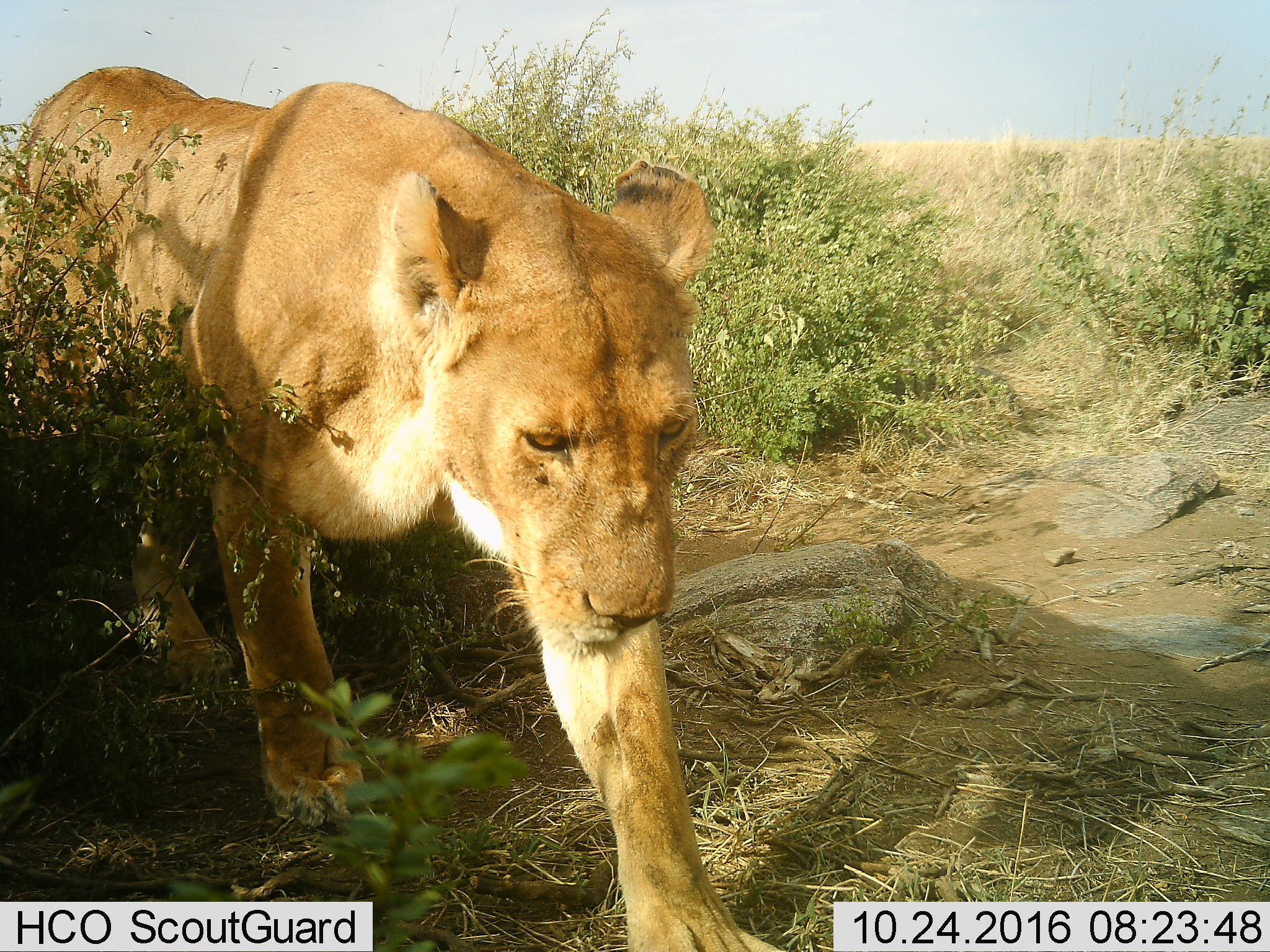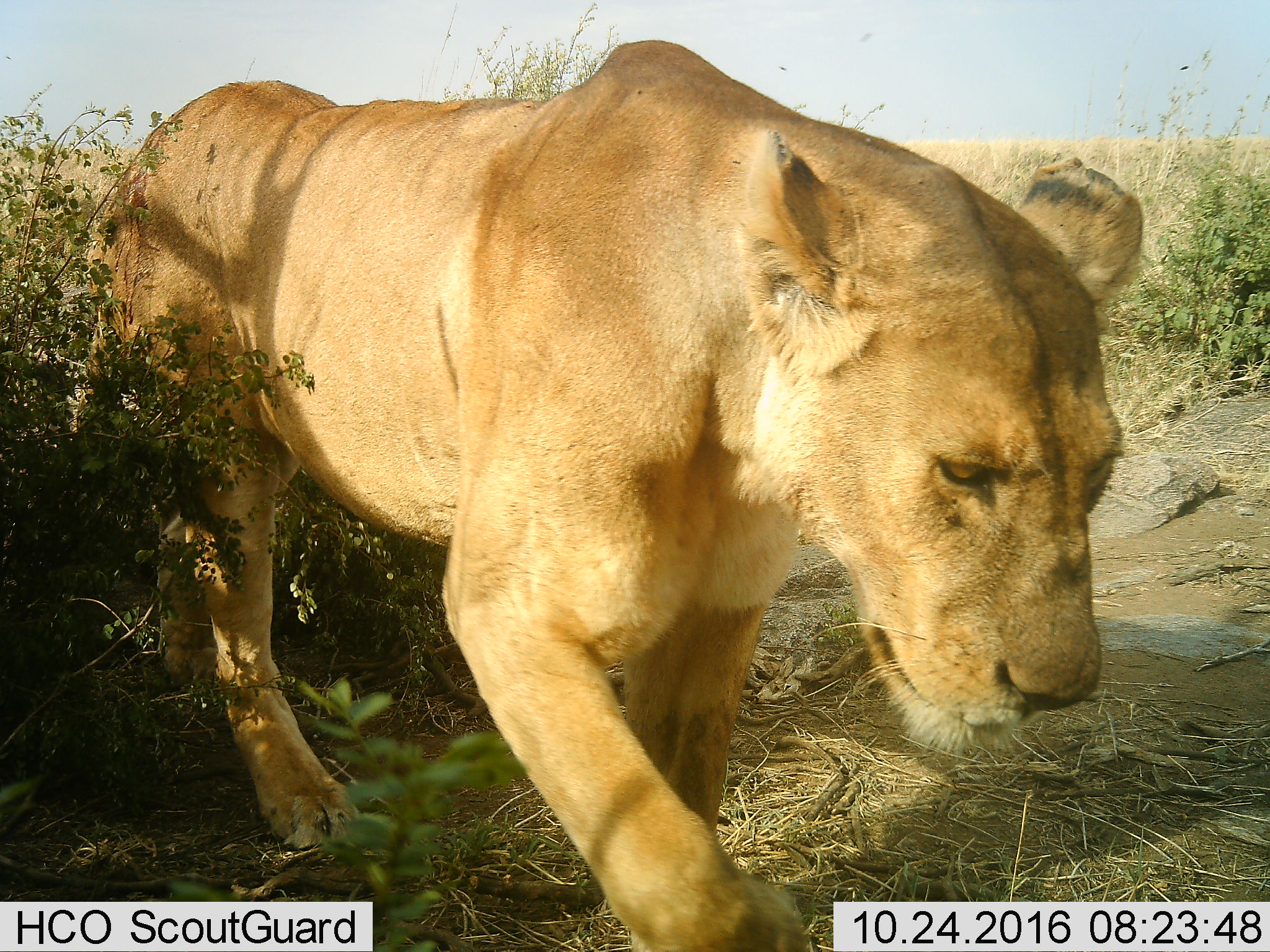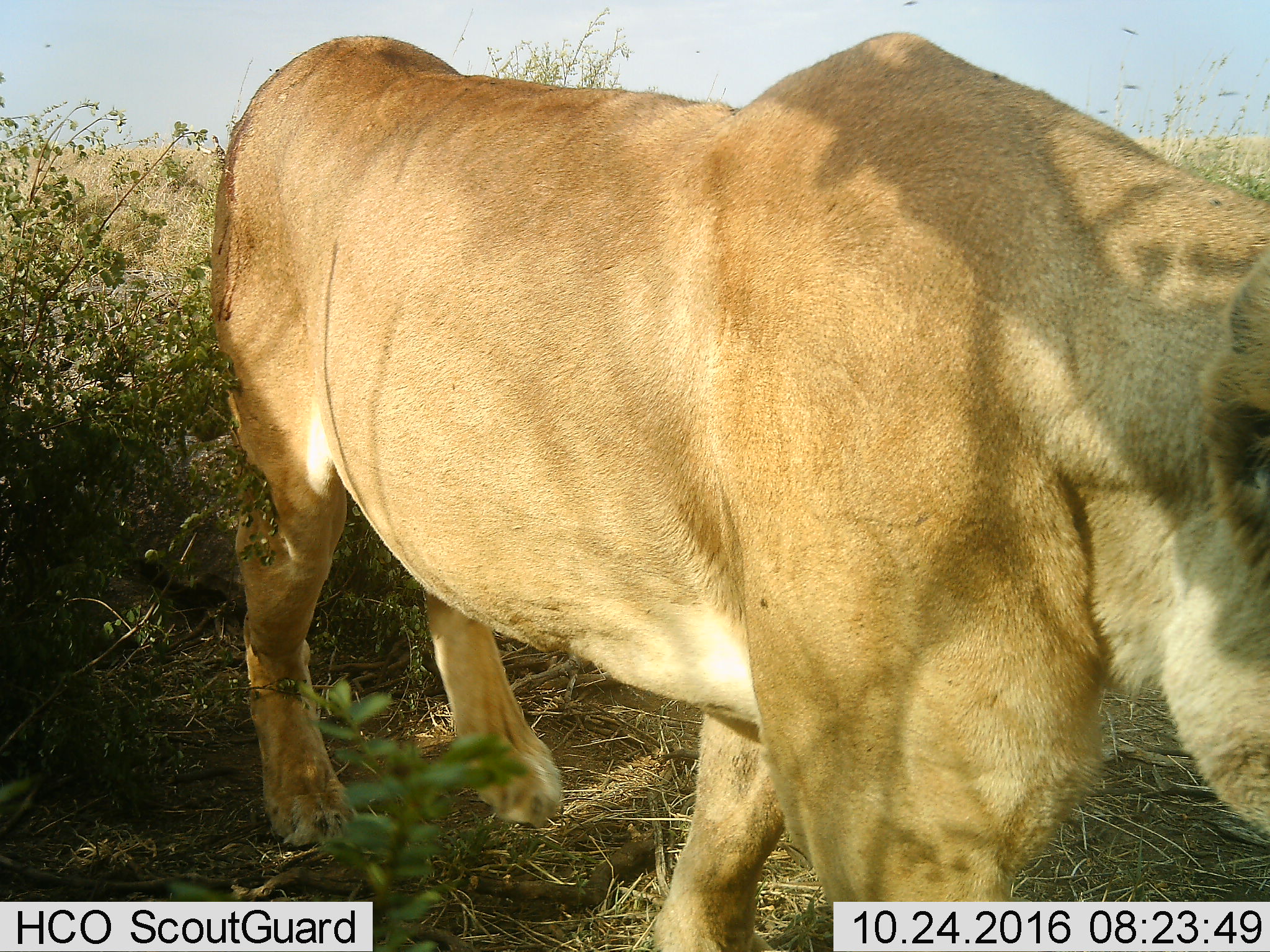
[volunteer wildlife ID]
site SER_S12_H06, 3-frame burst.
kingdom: Animalia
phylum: Chordata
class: Mammalia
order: Carnivora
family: Felidae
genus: Panthera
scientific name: Panthera leo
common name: lion female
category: lionfemale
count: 1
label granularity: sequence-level